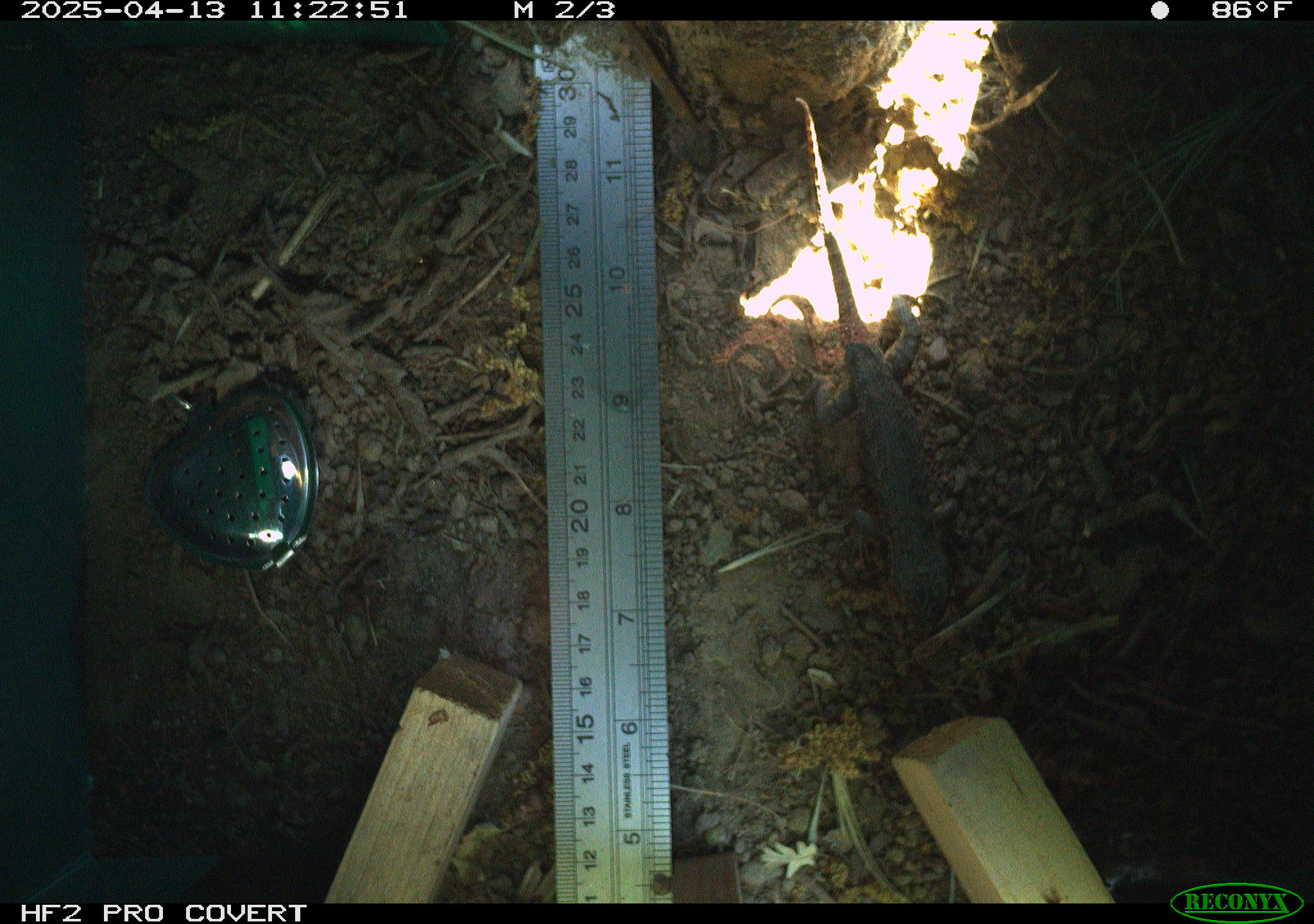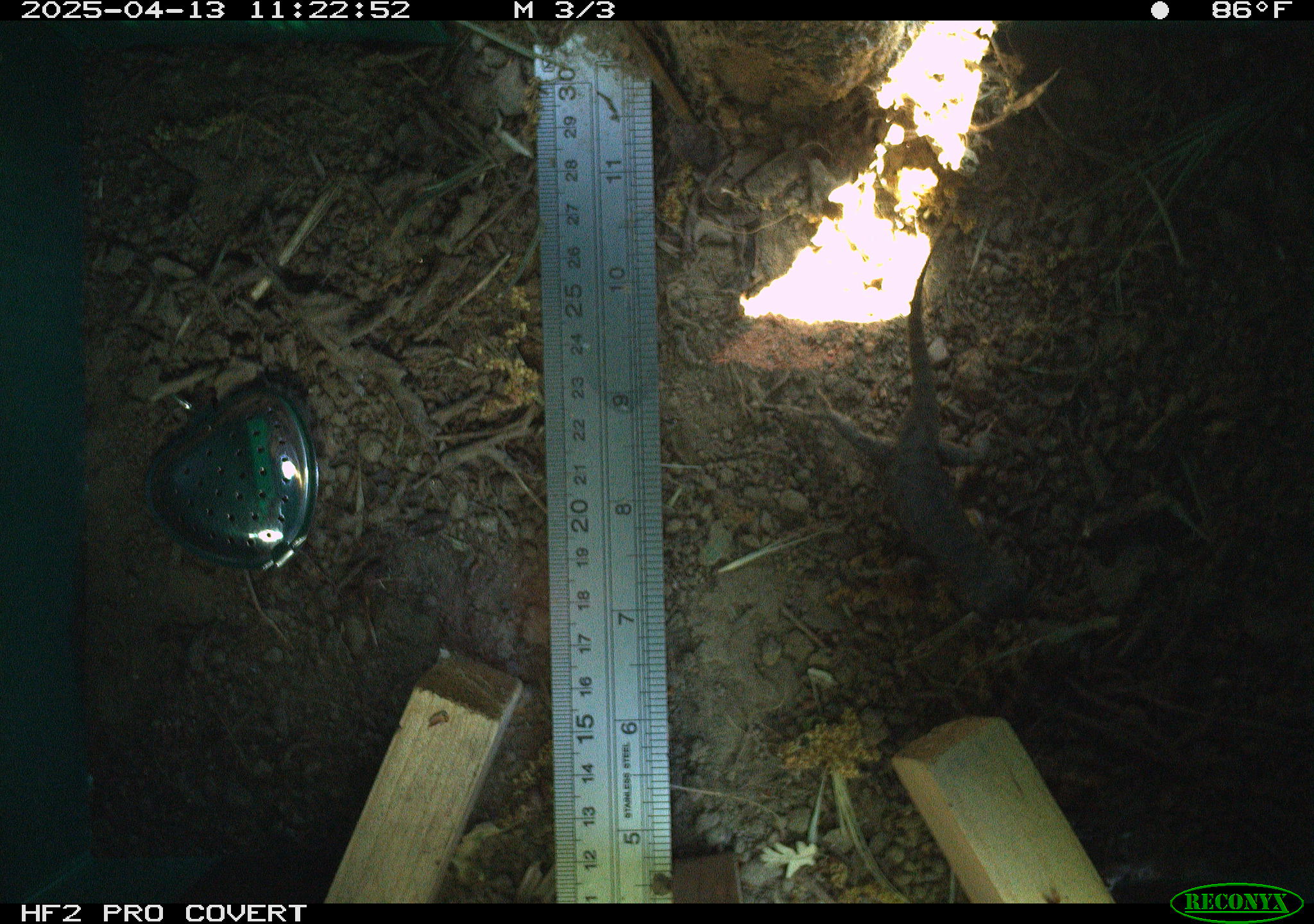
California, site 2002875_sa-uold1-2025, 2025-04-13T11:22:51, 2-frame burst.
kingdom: Animalia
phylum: Chordata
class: Reptilia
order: Squamata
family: Phrynosomatidae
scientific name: Phrynosomatidae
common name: north american spiny lizards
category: sceloporus/uta species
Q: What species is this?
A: Sceloporus/uta species (north american spiny lizards) (Phrynosomatidae).